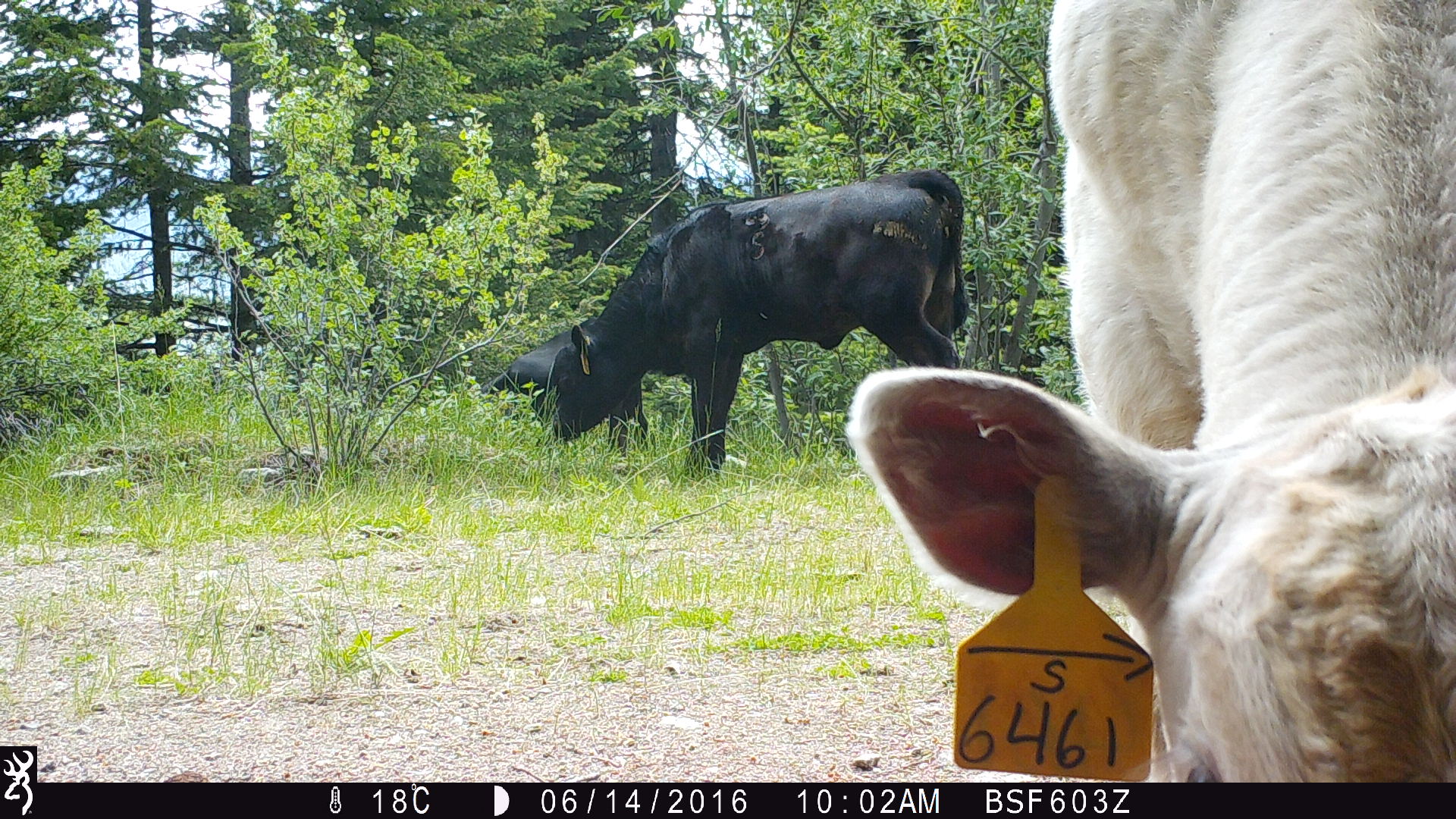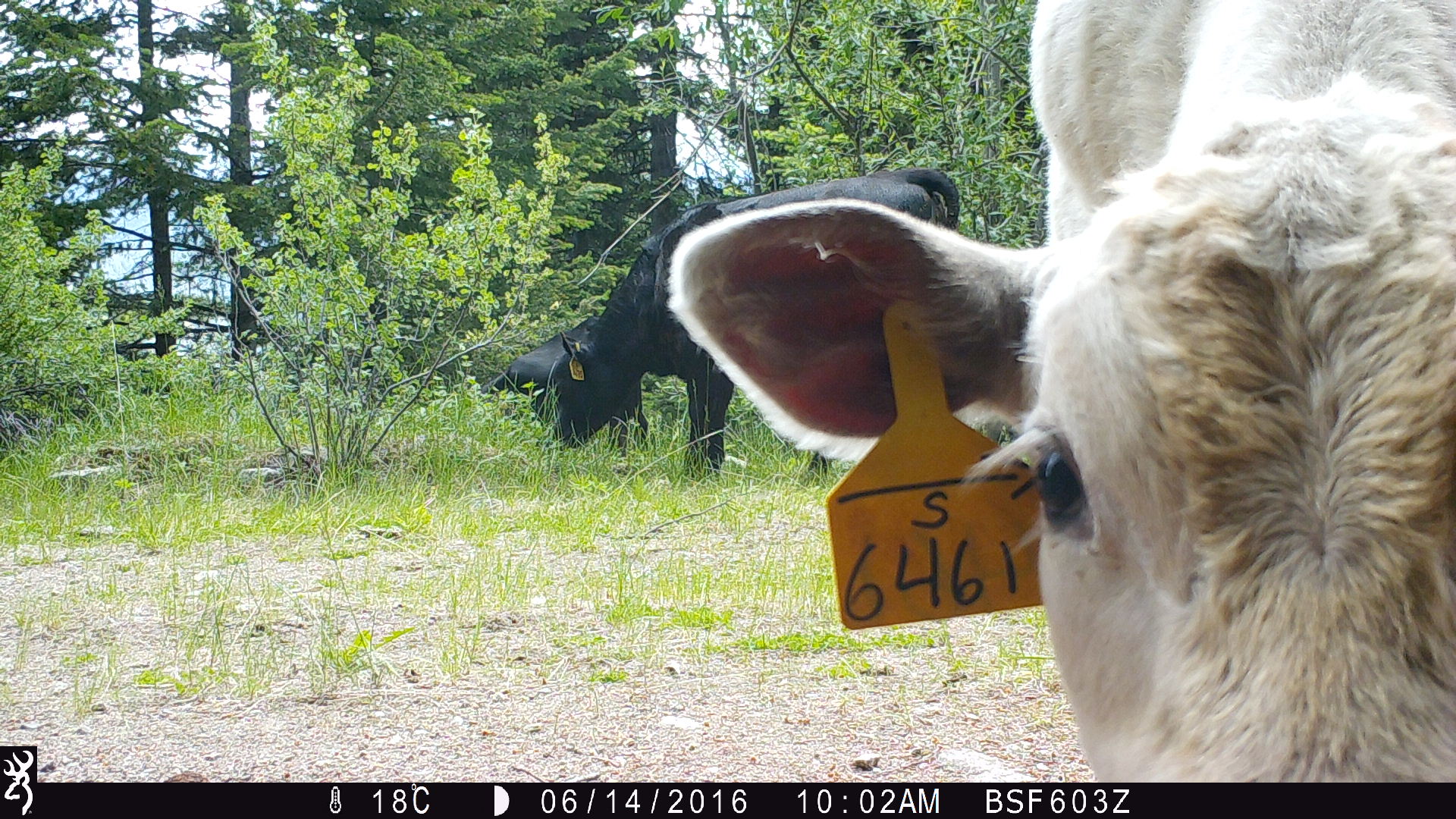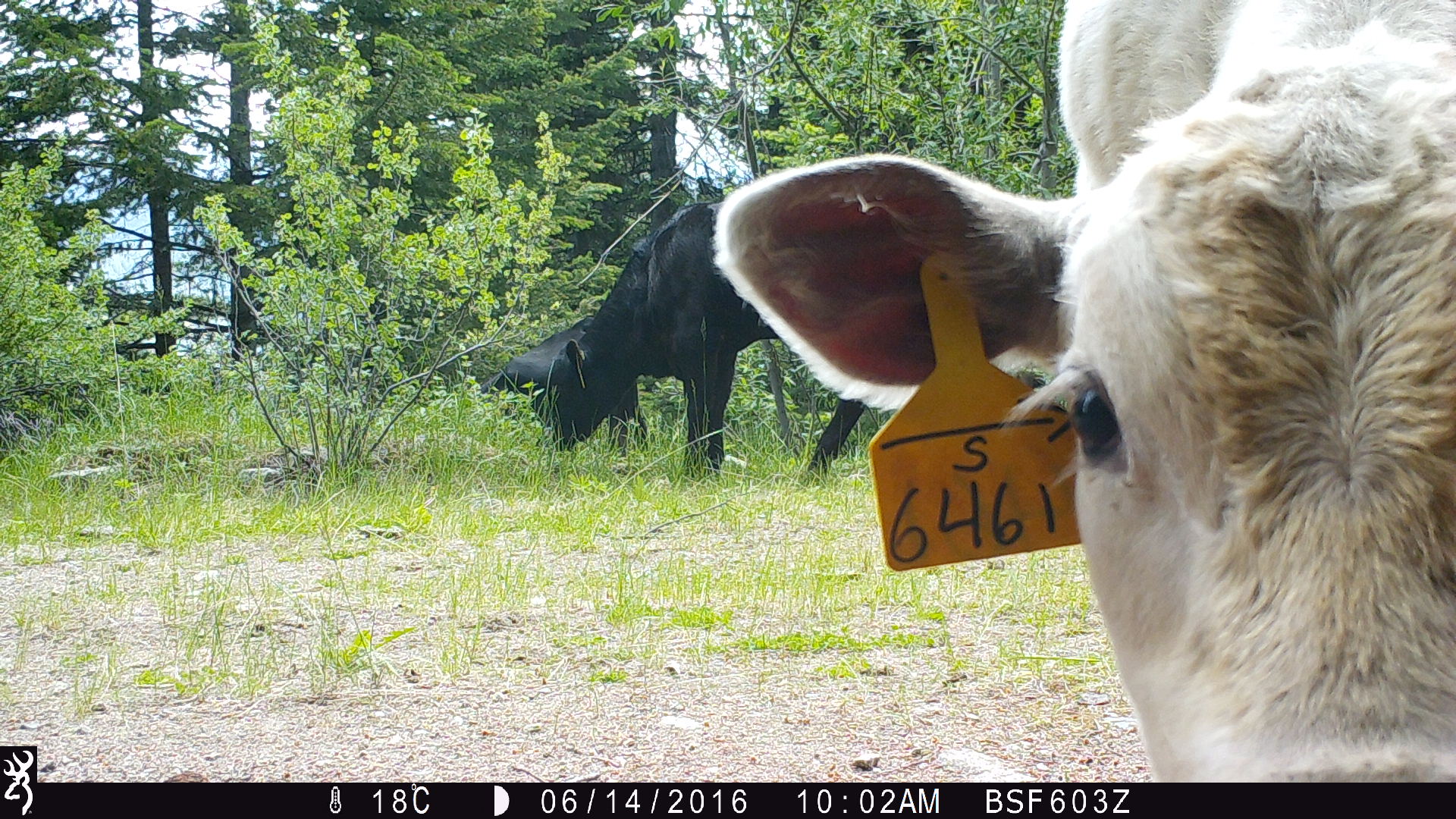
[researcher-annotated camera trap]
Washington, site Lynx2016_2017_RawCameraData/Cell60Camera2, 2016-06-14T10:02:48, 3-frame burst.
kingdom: Animalia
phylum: Chordata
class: Mammalia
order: Artiodactyla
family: Bovidae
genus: Bos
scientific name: Bos taurus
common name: domestic cattle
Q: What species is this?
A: Domestic cattle (Bos taurus).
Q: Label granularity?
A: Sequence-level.